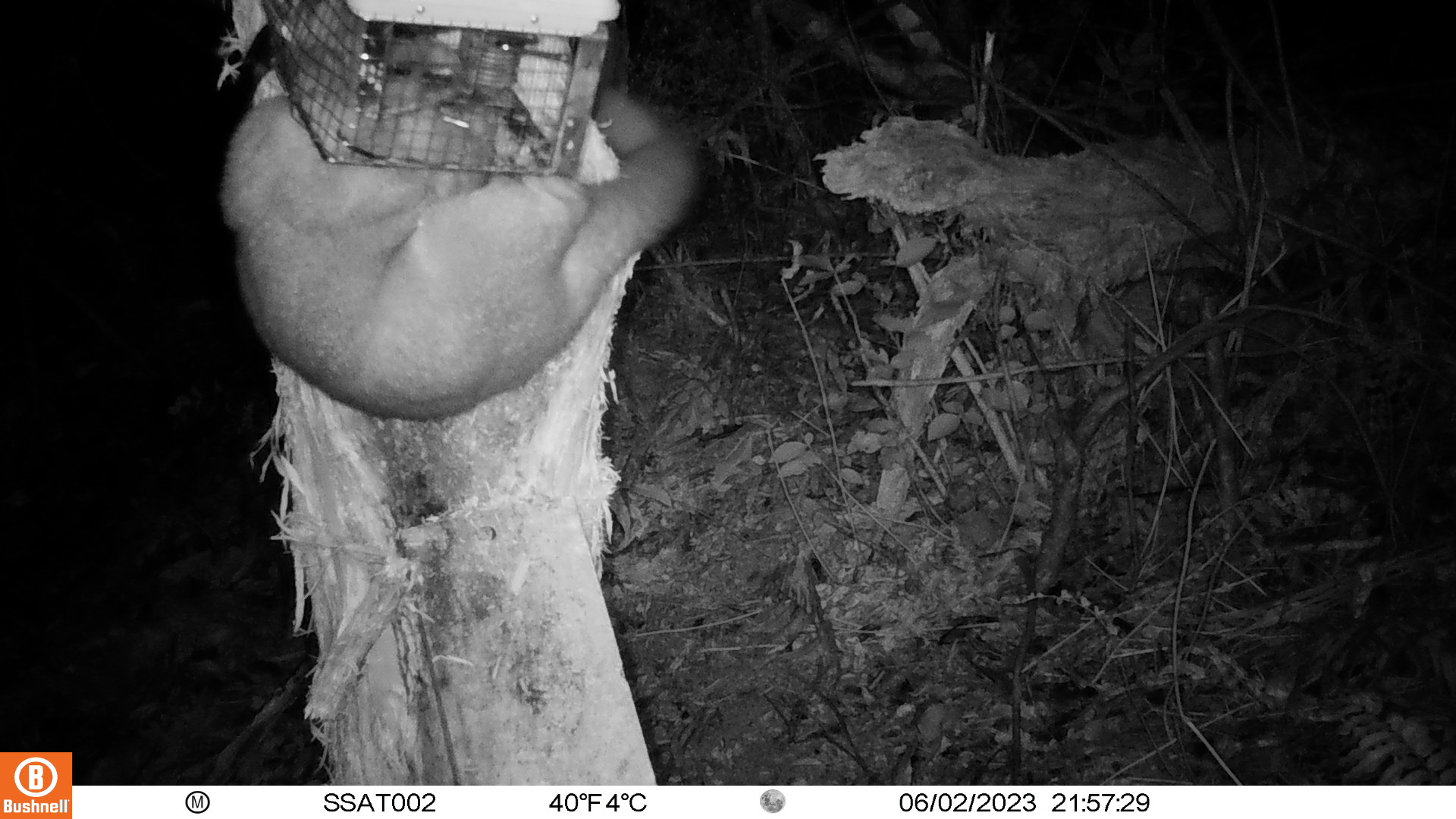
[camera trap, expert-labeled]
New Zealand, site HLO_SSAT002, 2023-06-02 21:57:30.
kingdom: Animalia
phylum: Chordata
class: Mammalia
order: Diprotodontia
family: Phalangeridae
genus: Trichosurus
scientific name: Trichosurus vulpecula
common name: common brushtail possum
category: possum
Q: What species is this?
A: Possum (common brushtail possum) (Trichosurus vulpecula).